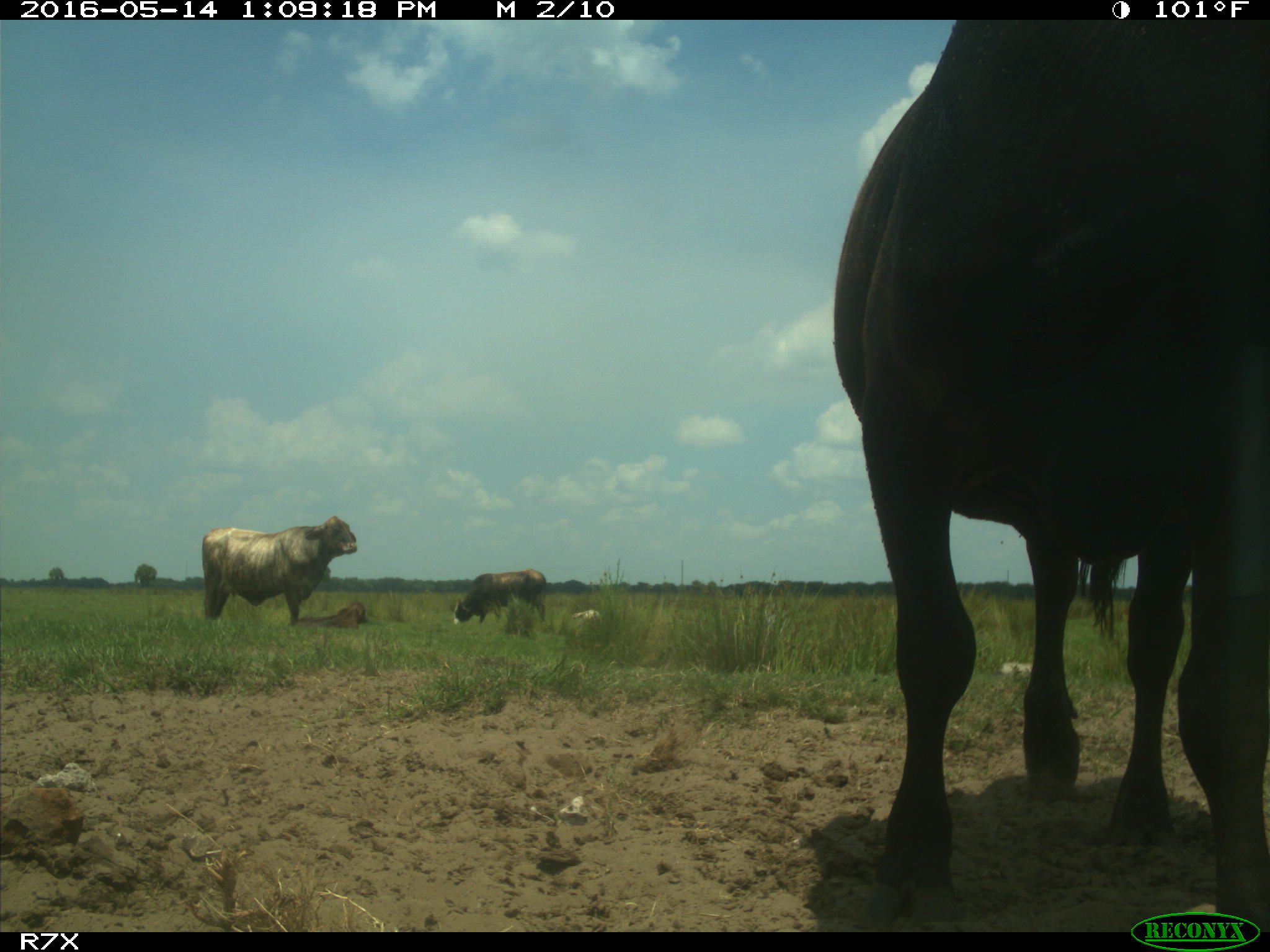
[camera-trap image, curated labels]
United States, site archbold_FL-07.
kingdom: Animalia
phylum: Chordata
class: Mammalia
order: Artiodactyla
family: Bovidae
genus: Bos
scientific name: Bos taurus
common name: domestic cow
Bos taurus (domestic cow).